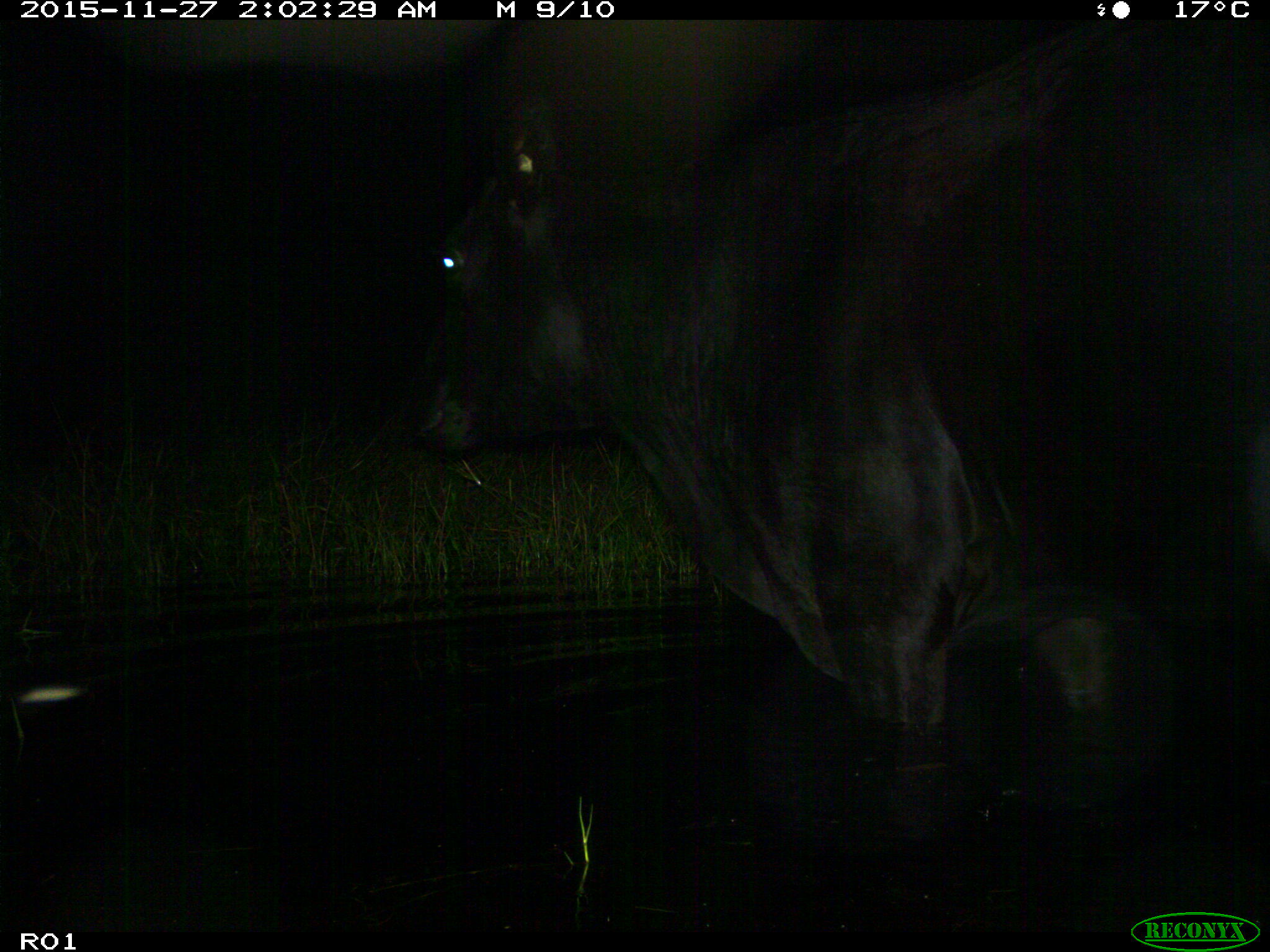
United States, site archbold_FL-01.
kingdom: Animalia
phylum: Chordata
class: Mammalia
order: Artiodactyla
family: Bovidae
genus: Bos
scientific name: Bos taurus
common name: domestic cow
Bos taurus (domestic cow).